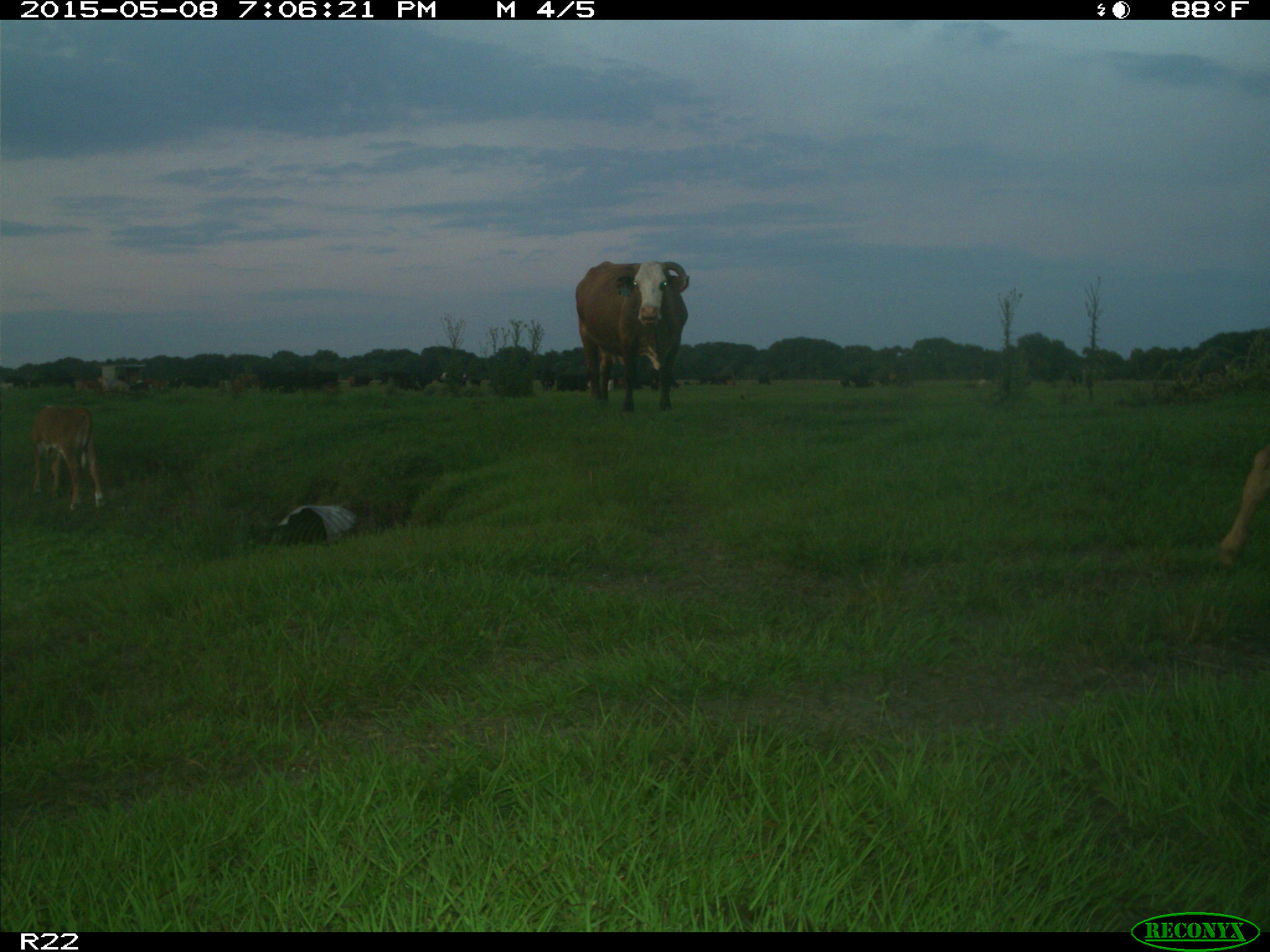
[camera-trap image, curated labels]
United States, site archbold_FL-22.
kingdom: Animalia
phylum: Chordata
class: Mammalia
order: Artiodactyla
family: Bovidae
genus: Bos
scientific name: Bos taurus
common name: domestic cow